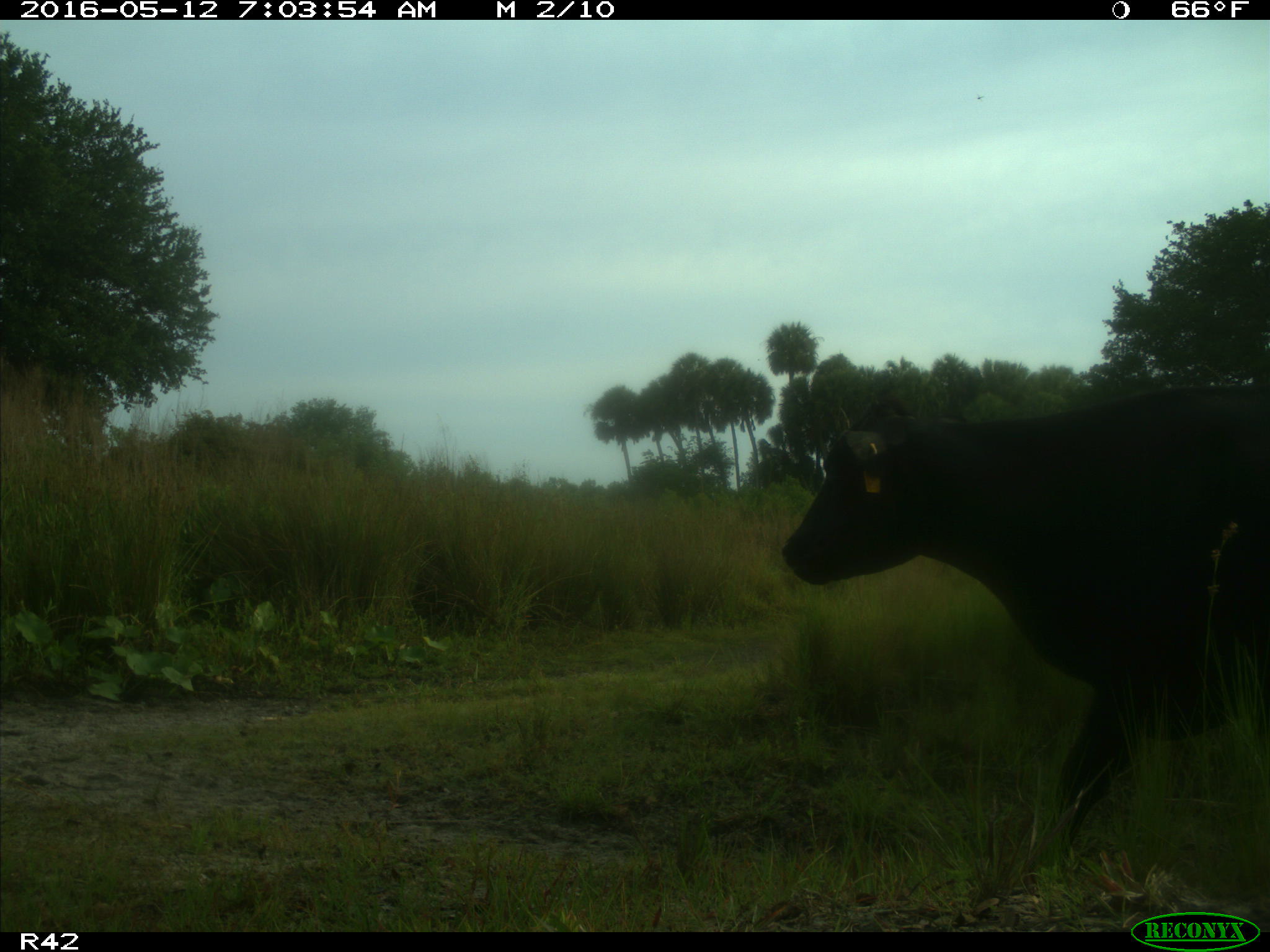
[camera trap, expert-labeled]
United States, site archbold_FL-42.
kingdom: Animalia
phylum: Chordata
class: Mammalia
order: Artiodactyla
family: Bovidae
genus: Bos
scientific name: Bos taurus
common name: domestic cow